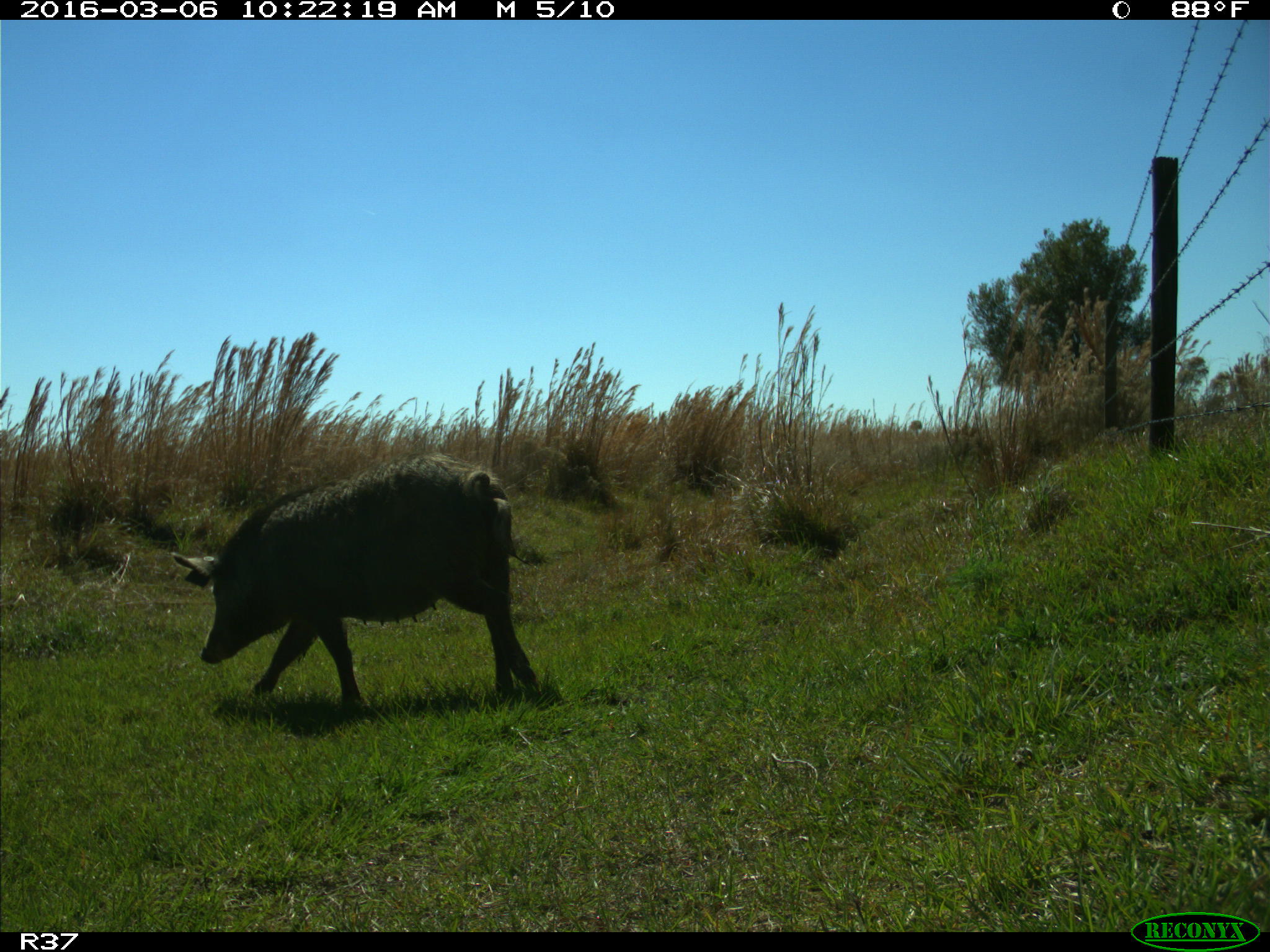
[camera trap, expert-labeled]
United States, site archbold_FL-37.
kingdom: Animalia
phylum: Chordata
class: Mammalia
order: Artiodactyla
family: Suidae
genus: Sus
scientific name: Sus scrofa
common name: wild boar